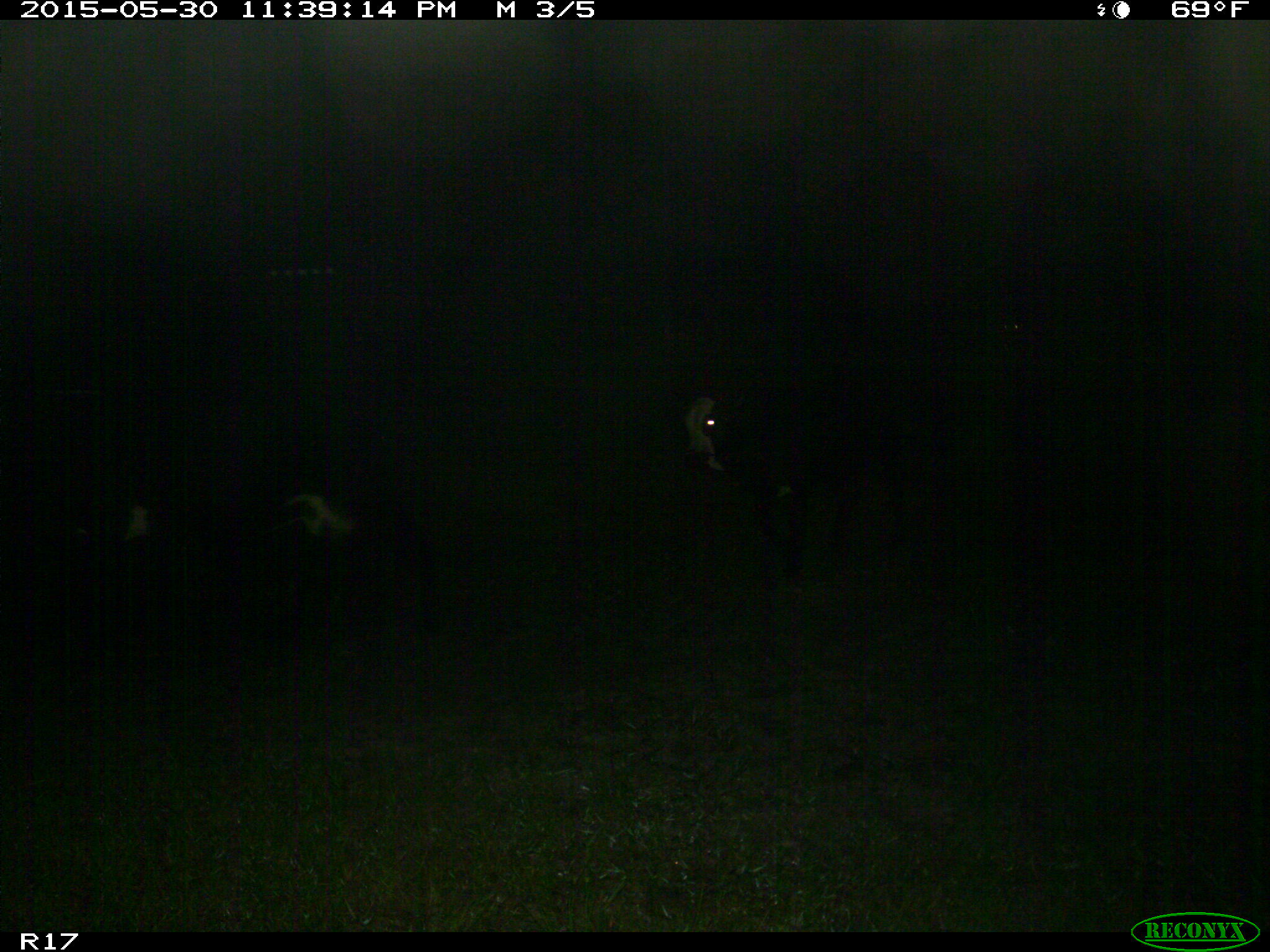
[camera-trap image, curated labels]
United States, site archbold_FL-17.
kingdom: Animalia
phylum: Chordata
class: Mammalia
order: Artiodactyla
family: Bovidae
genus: Bos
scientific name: Bos taurus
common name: domestic cow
Bos taurus (domestic cow).